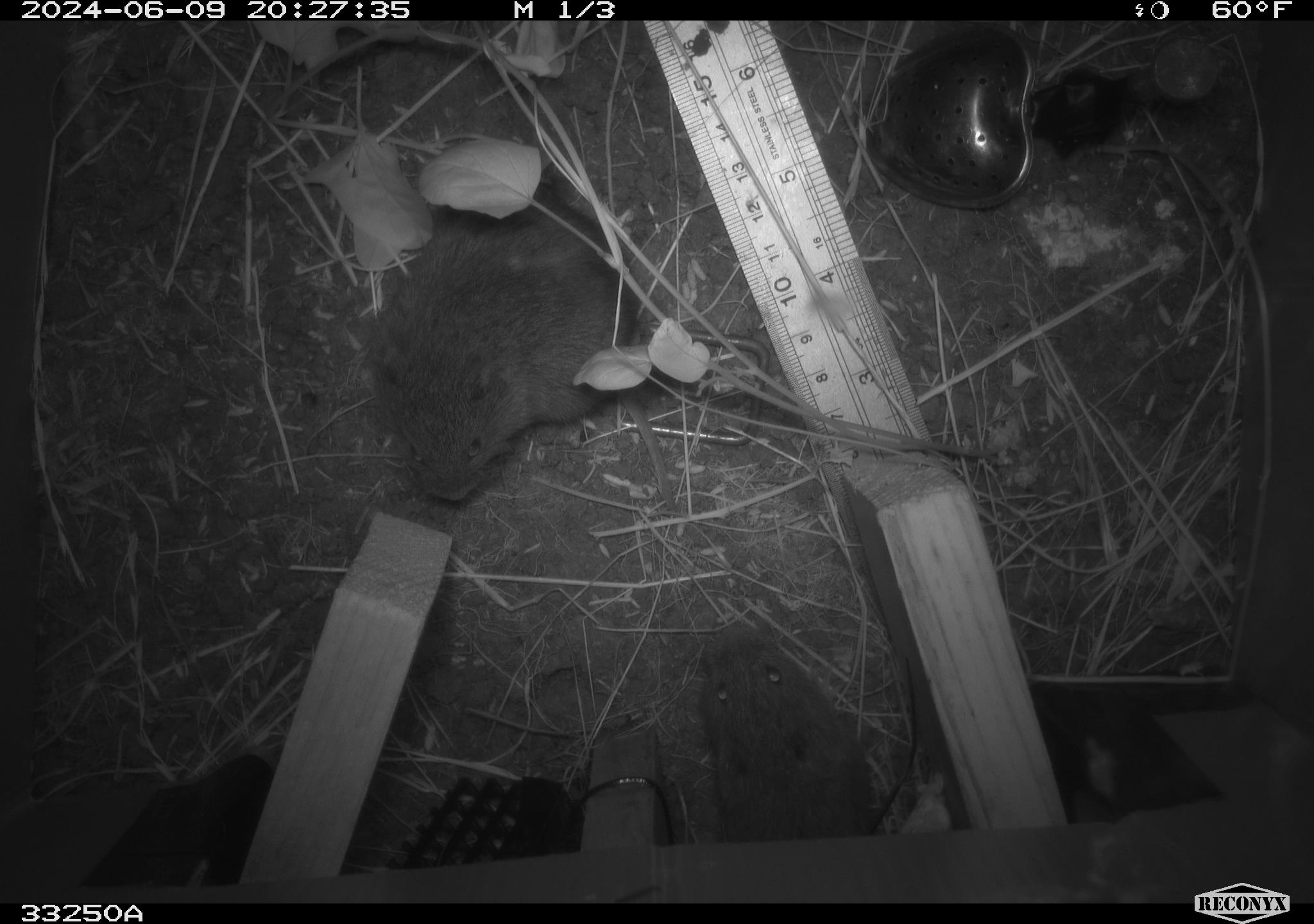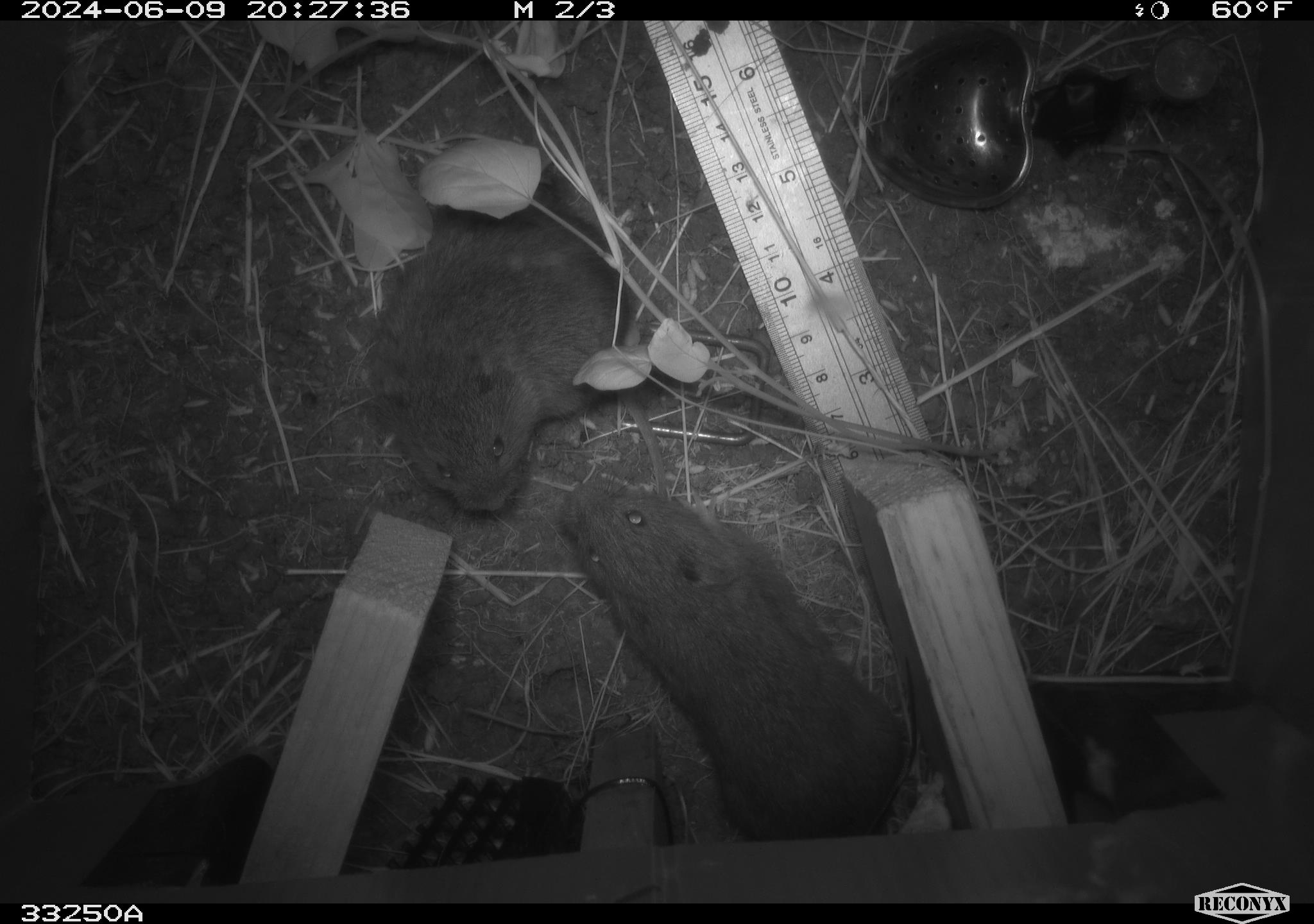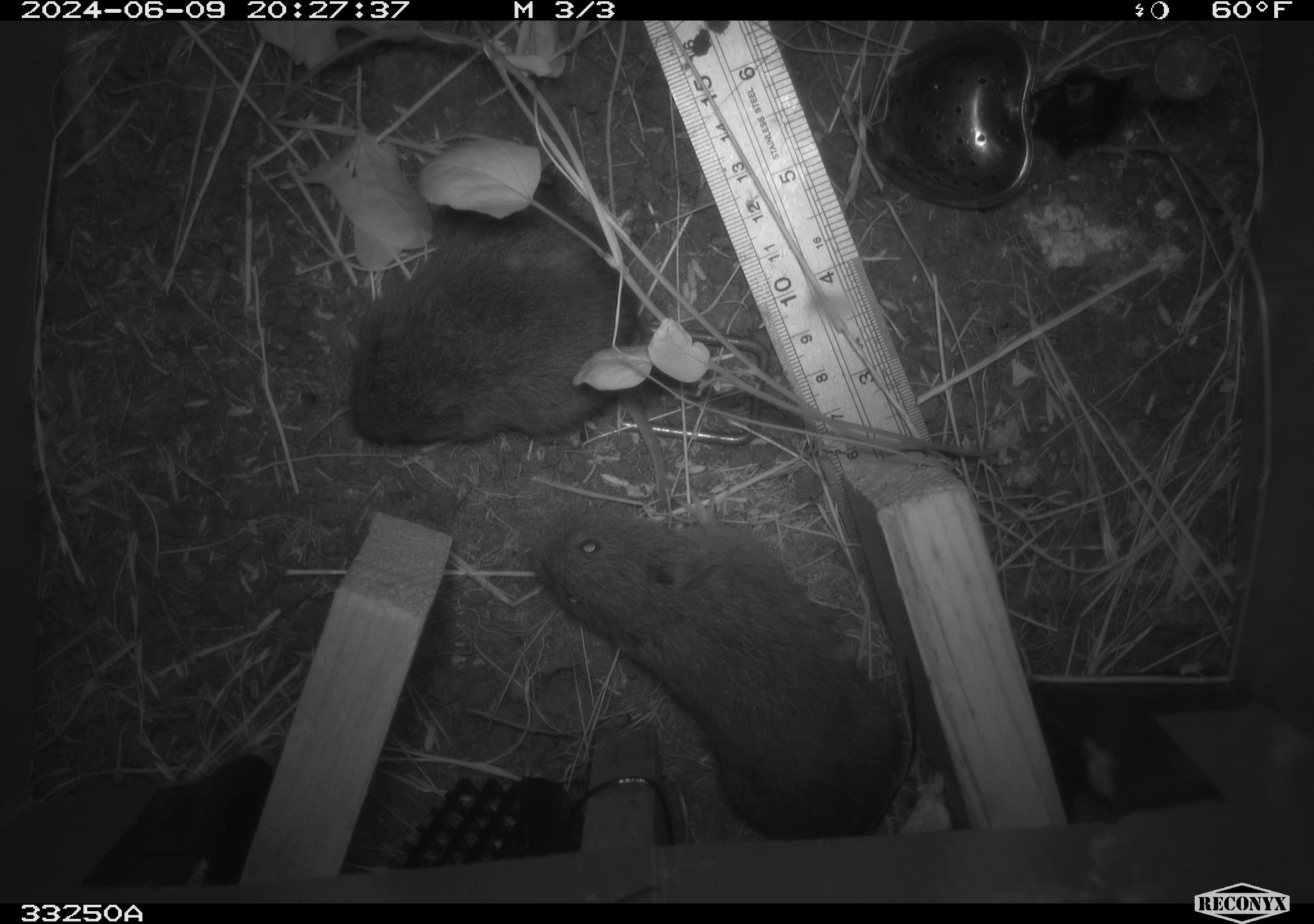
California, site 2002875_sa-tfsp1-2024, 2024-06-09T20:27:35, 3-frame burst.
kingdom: Animalia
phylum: Chordata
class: Mammalia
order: Rodentia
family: Cricetidae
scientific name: Arvicolinae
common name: voles, lemmings, and muskrats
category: arvicolinae subfamily